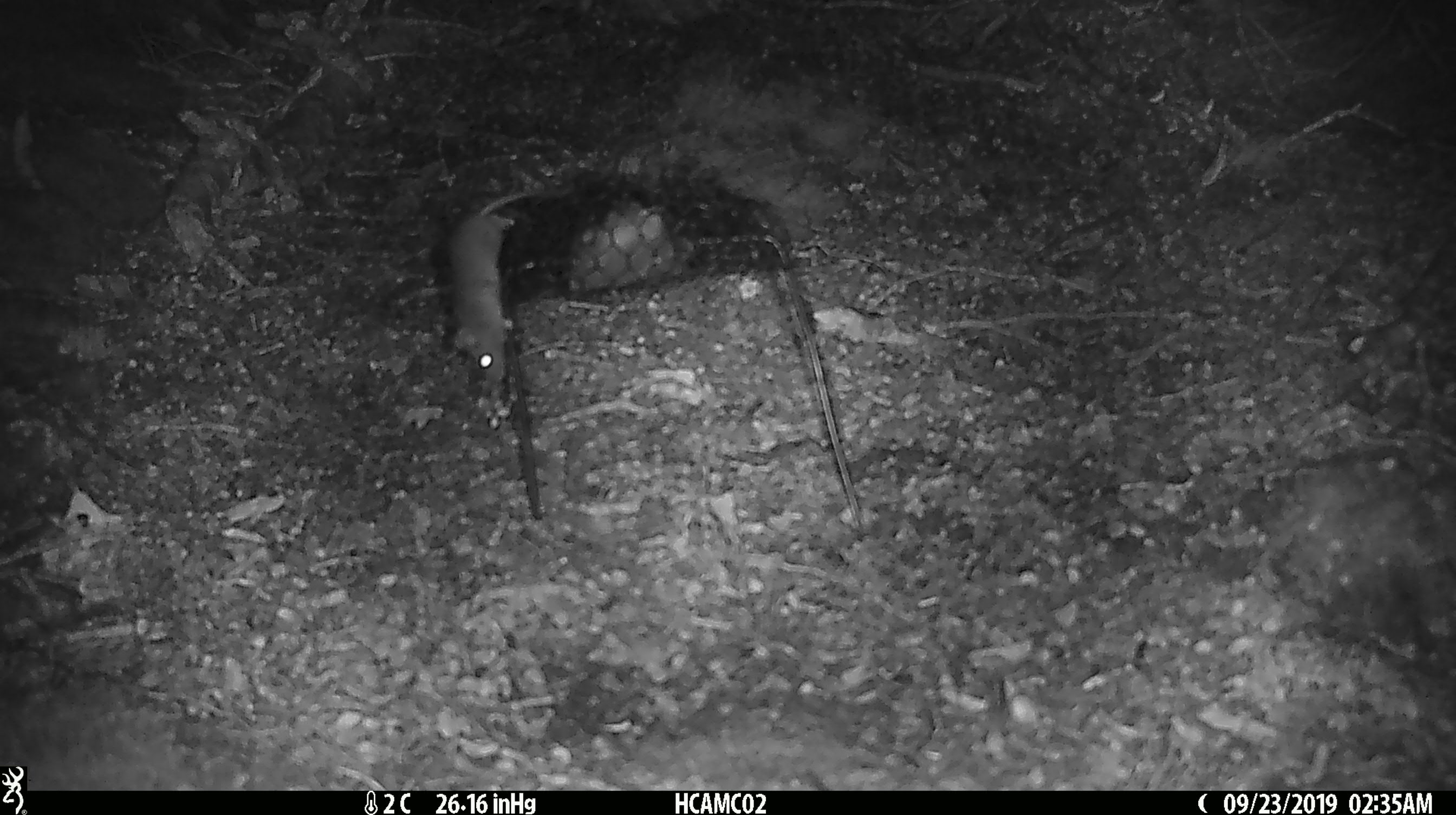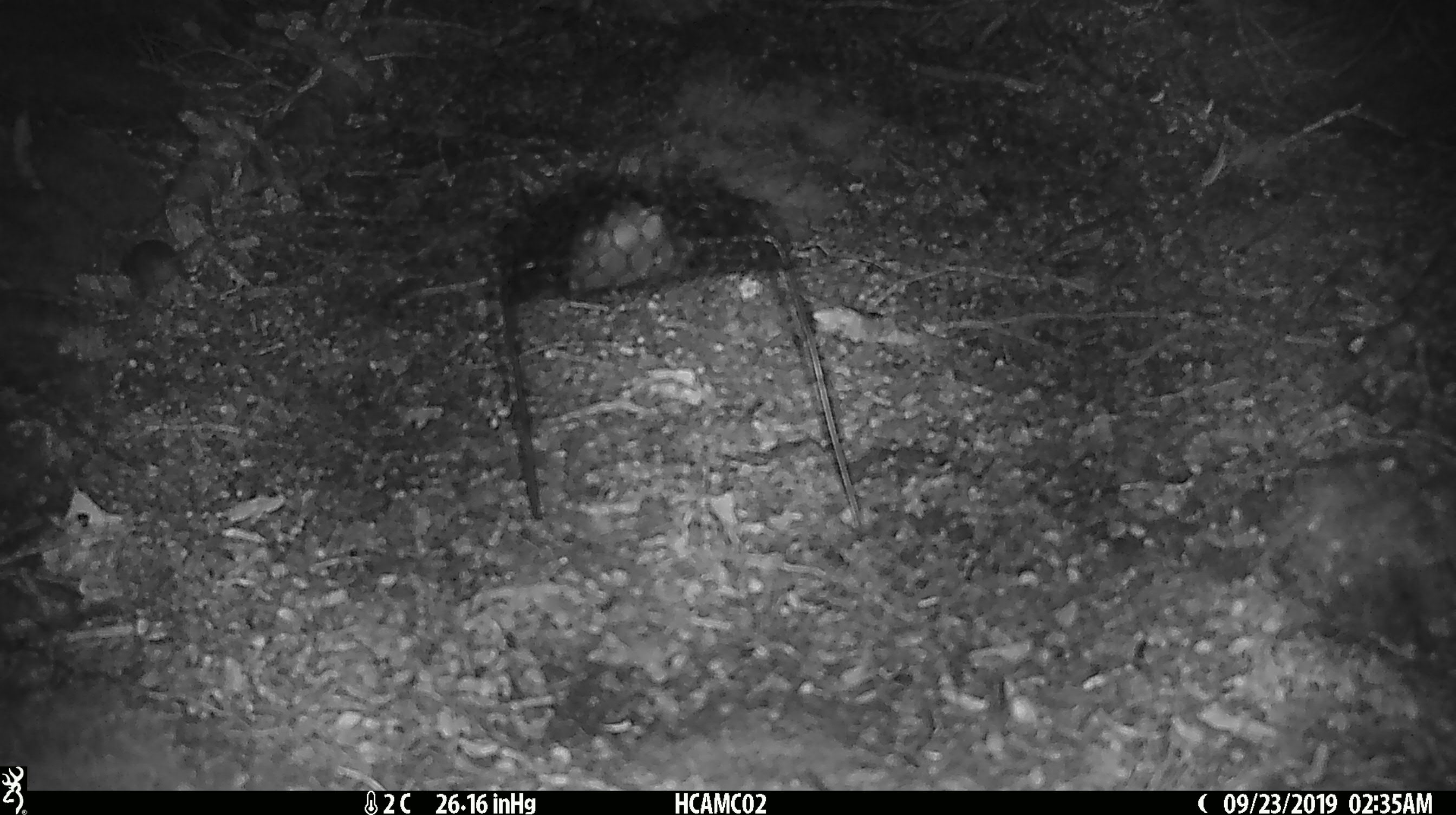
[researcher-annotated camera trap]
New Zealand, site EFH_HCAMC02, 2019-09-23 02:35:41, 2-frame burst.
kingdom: Animalia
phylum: Chordata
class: Mammalia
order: Rodentia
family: Muridae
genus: Mus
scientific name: Mus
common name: mouse